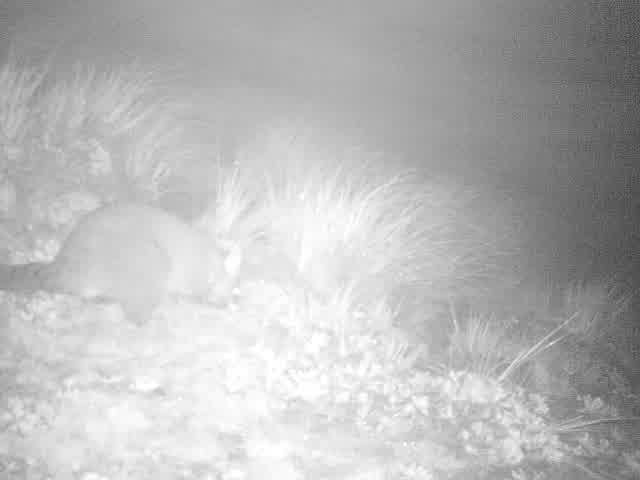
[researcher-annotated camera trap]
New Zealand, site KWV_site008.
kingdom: Animalia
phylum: Chordata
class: Mammalia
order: Diprotodontia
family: Phalangeridae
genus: Trichosurus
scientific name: Trichosurus vulpecula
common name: common brushtail possum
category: possum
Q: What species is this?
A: Possum (common brushtail possum) (Trichosurus vulpecula).